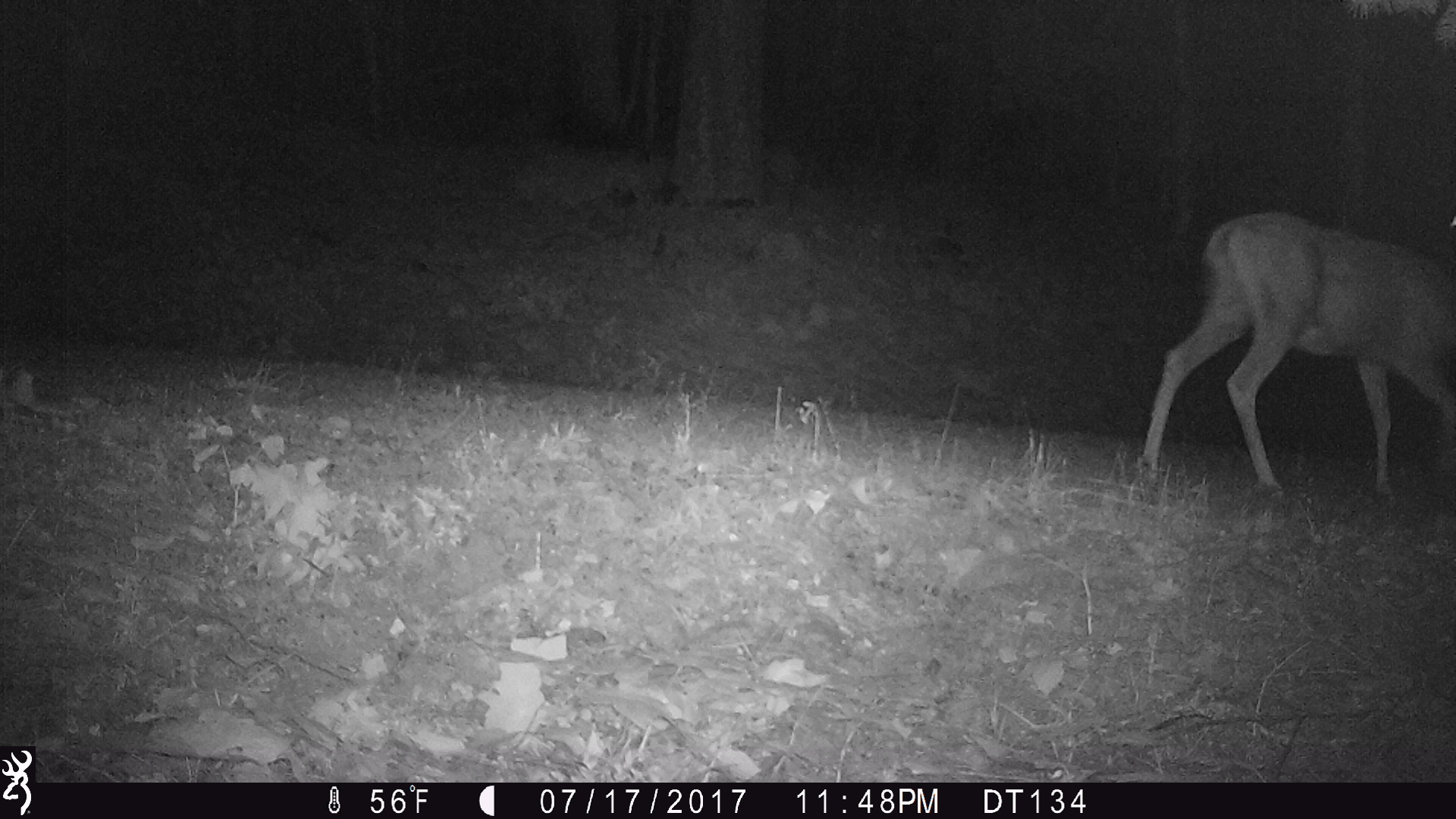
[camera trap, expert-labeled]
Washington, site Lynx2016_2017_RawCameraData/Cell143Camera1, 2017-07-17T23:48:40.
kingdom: Animalia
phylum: Chordata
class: Mammalia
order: Artiodactyla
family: Cervidae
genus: Odocoileus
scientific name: Odocoileus hemionus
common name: mule deer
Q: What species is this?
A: Odocoileus hemionus (mule deer).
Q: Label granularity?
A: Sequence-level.